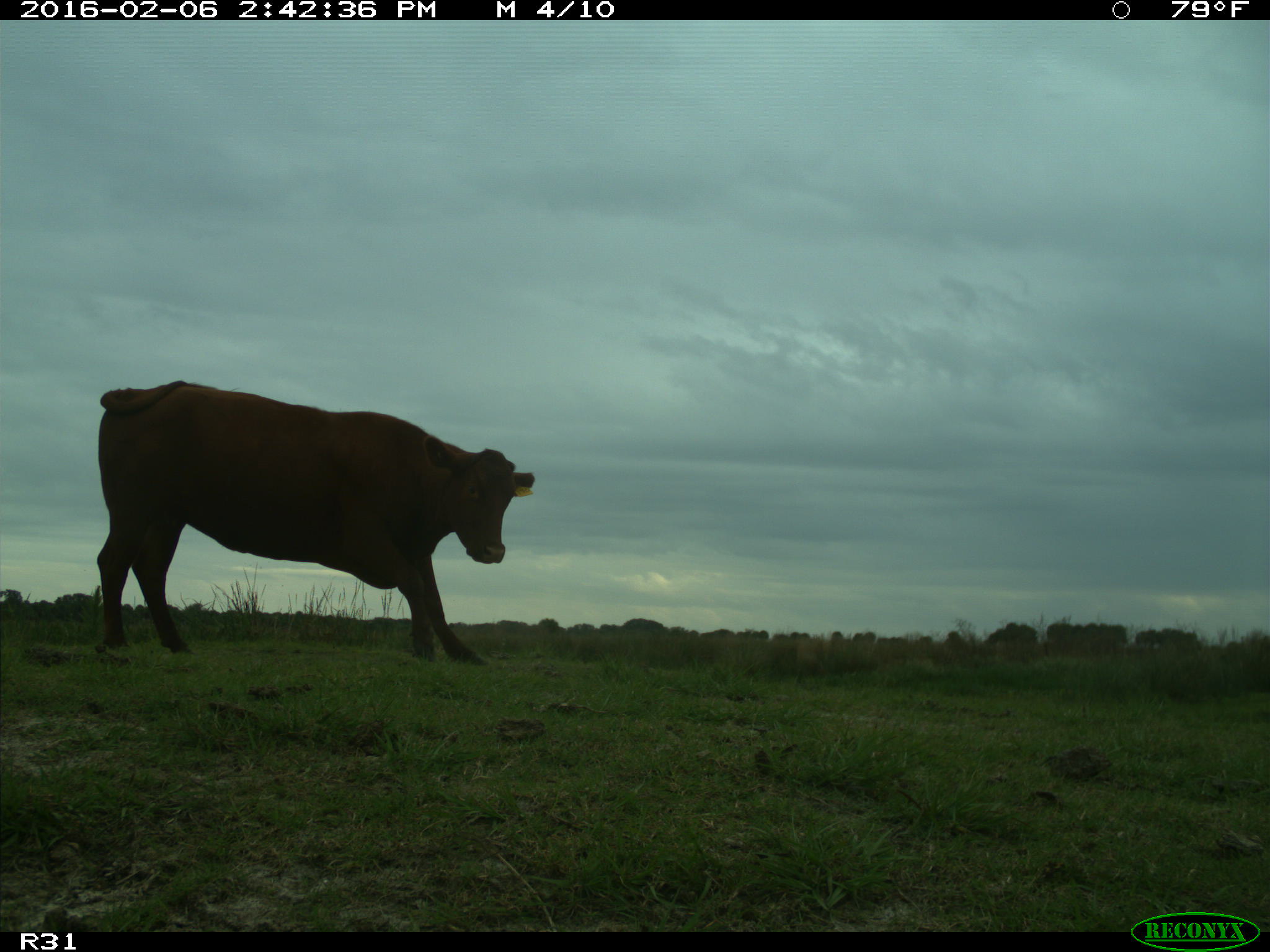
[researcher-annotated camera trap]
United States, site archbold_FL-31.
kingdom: Animalia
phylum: Chordata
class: Mammalia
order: Artiodactyla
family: Bovidae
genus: Bos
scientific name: Bos taurus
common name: domestic cow